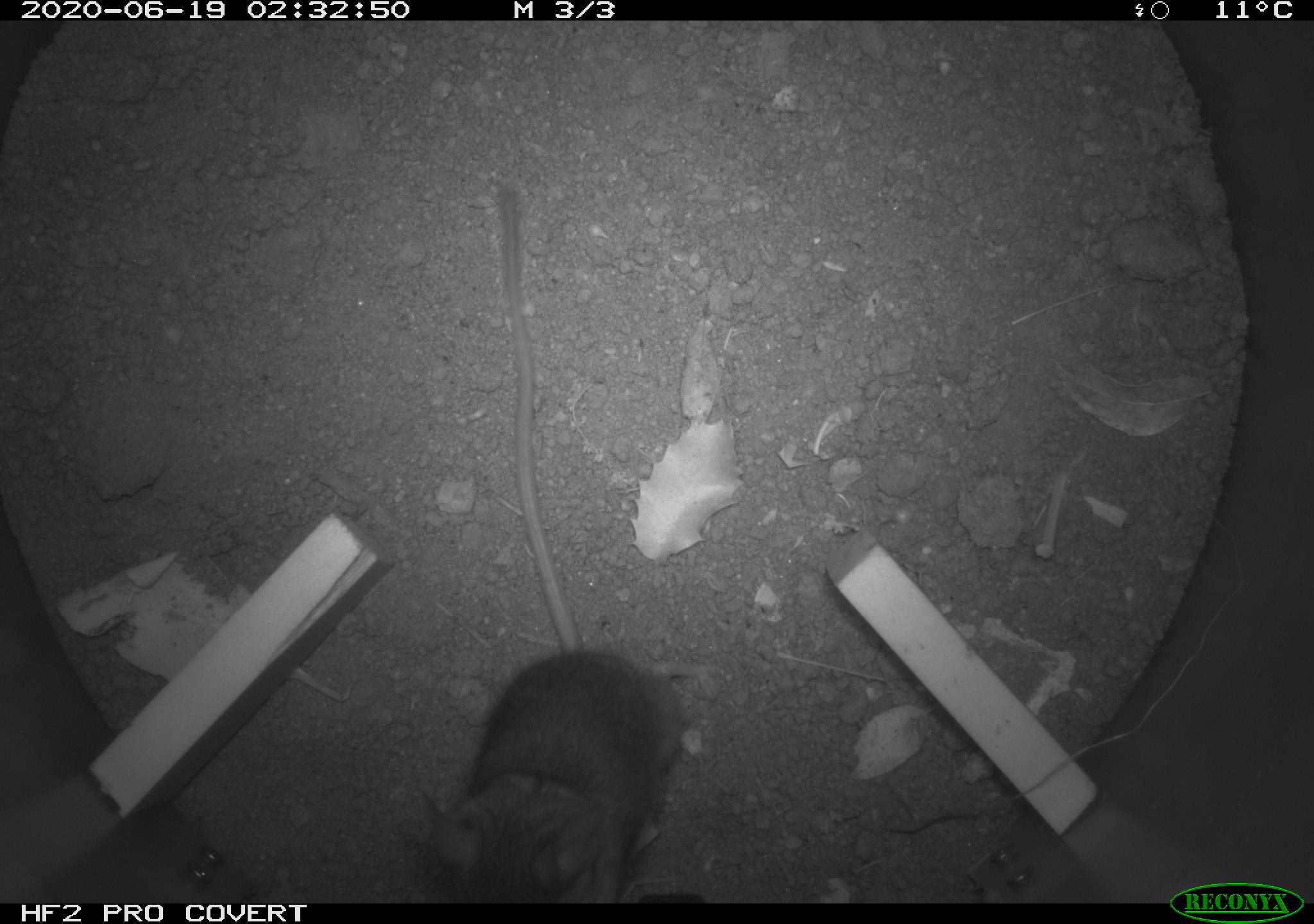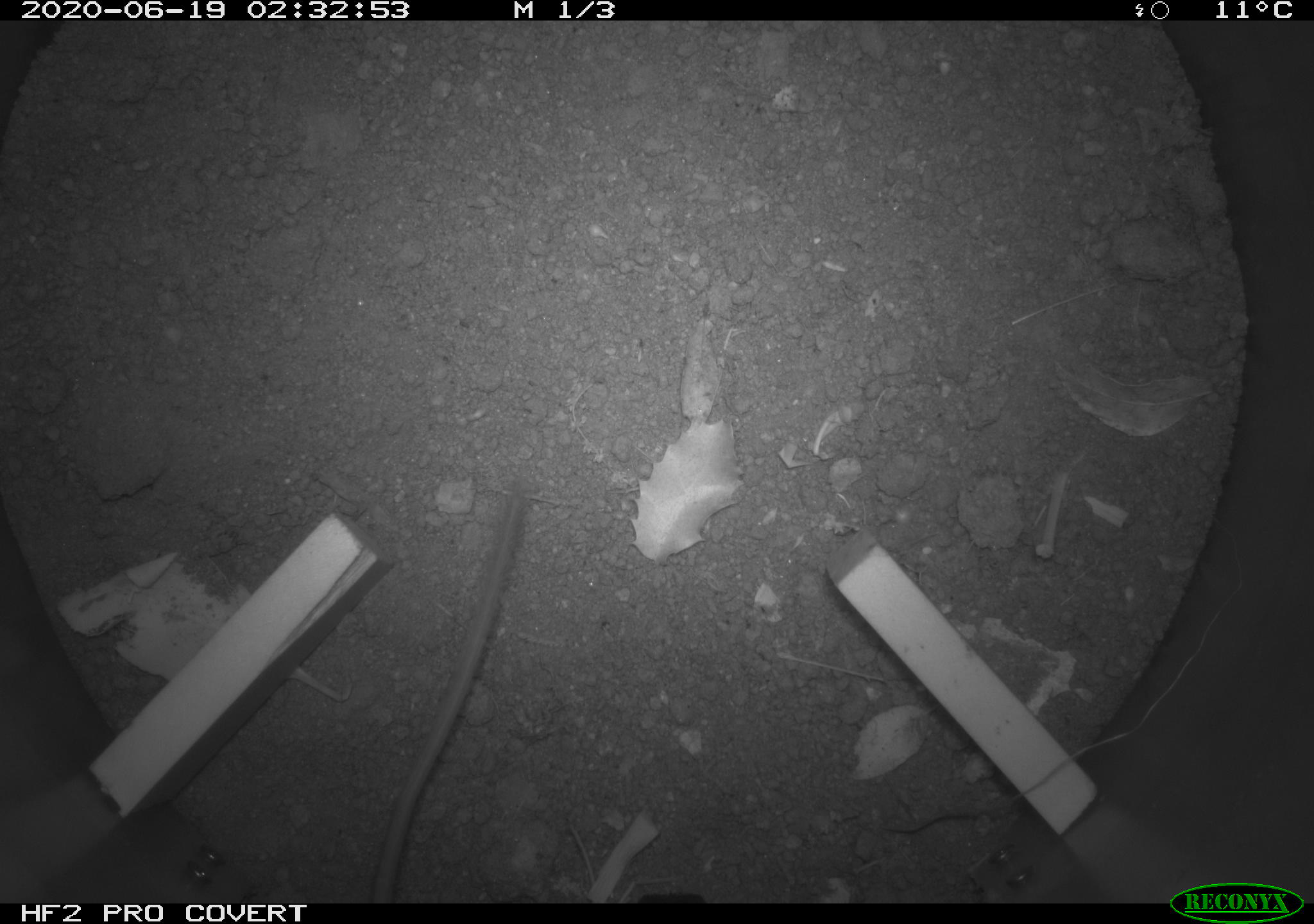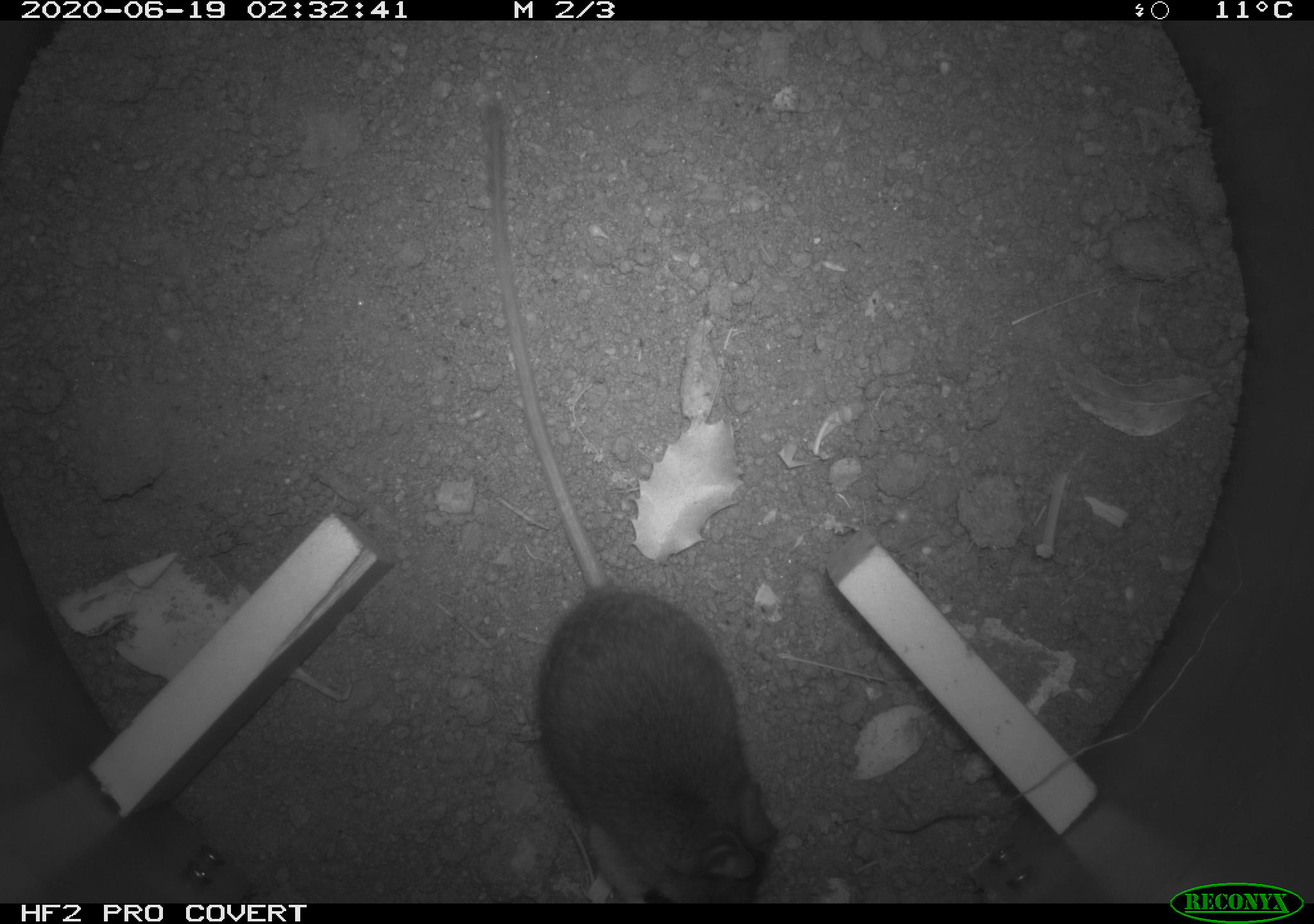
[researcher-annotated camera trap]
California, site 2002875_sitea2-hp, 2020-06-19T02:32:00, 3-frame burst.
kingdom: Animalia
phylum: Chordata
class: Mammalia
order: Rodentia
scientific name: Rodentia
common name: mouse species